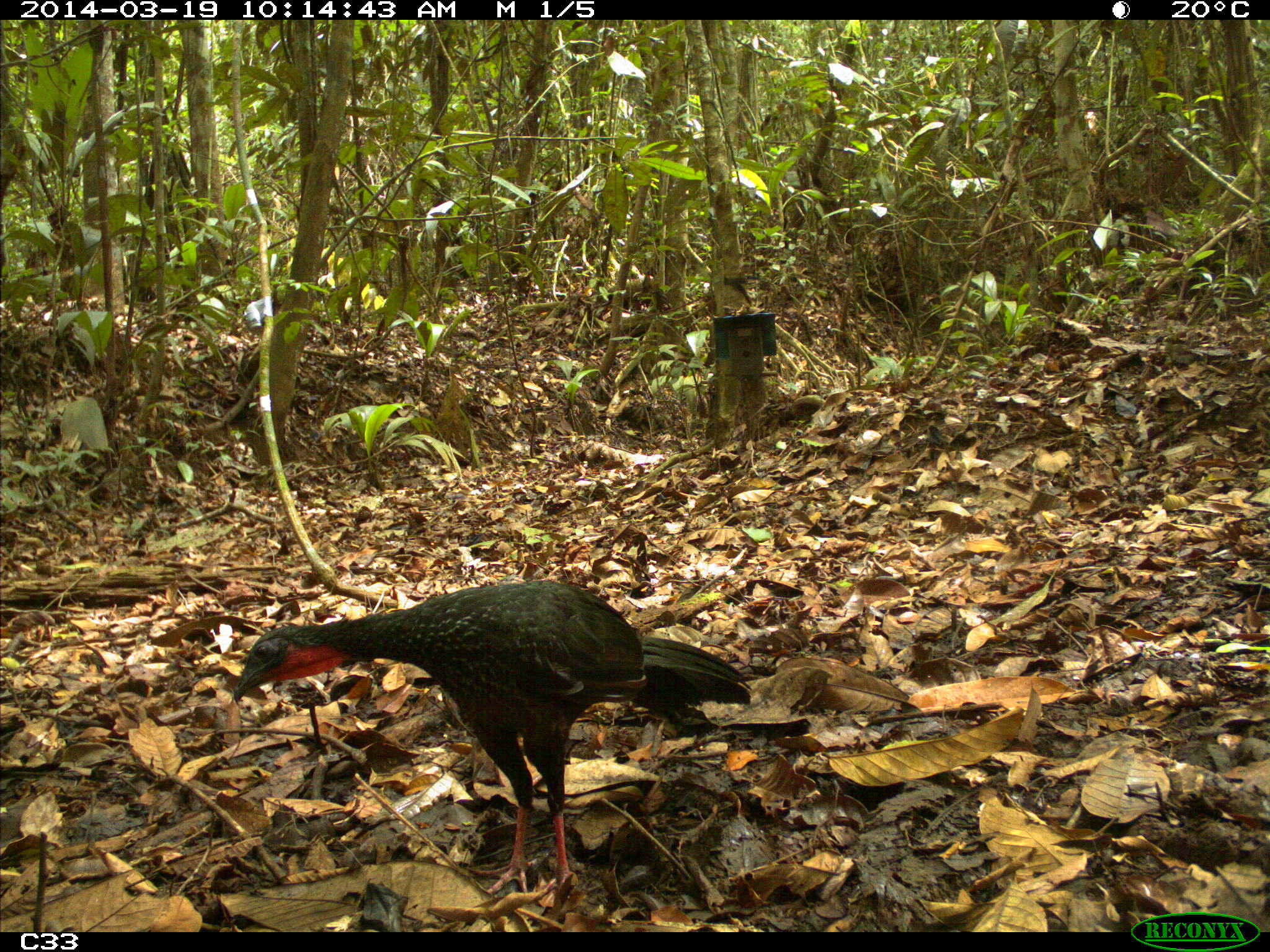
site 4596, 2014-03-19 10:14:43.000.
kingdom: Animalia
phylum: Chordata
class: Aves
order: Galliformes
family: Cracidae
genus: Penelope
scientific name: Penelope jacquacu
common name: spix's guan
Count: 2.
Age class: adult.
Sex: female.